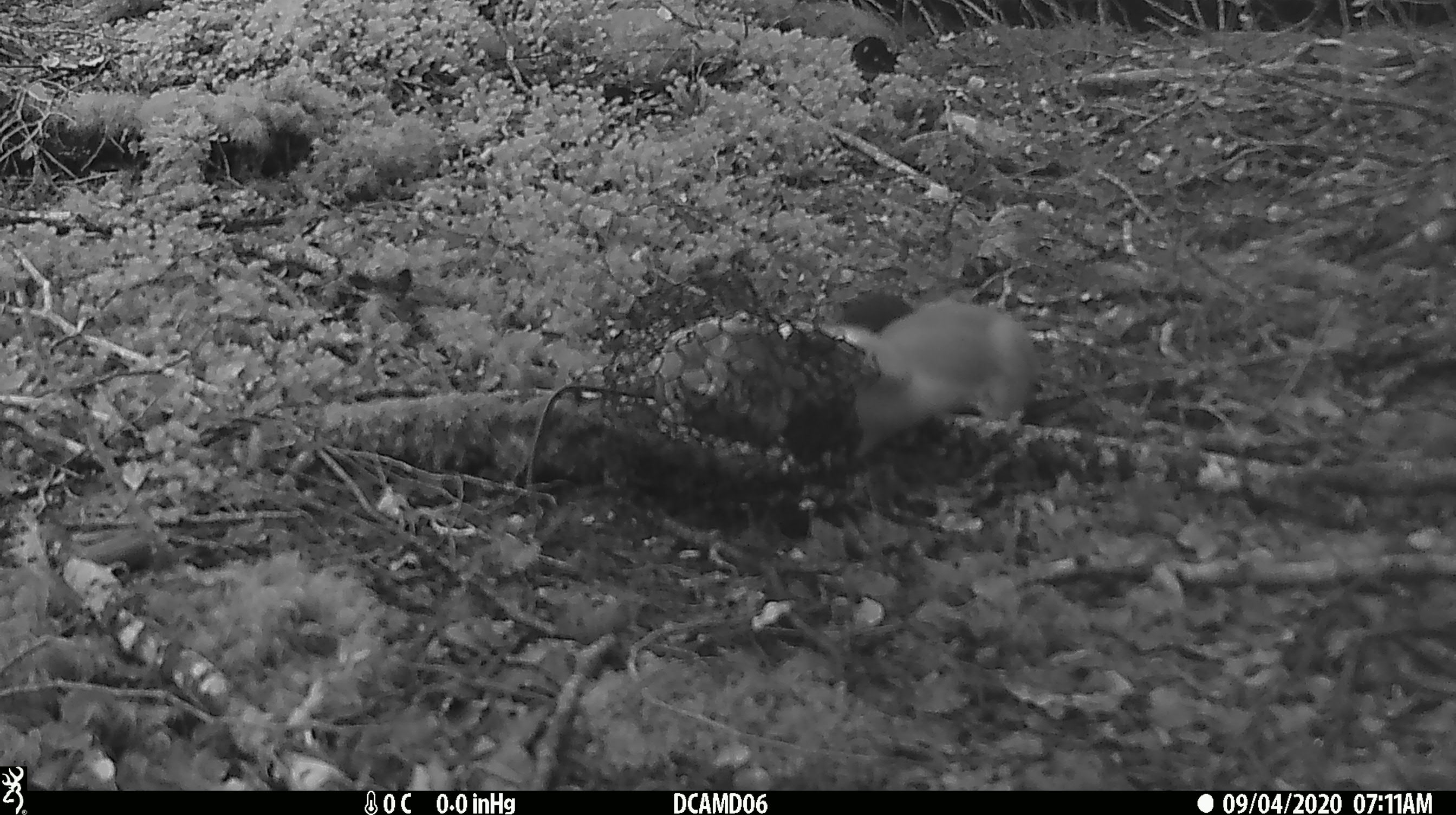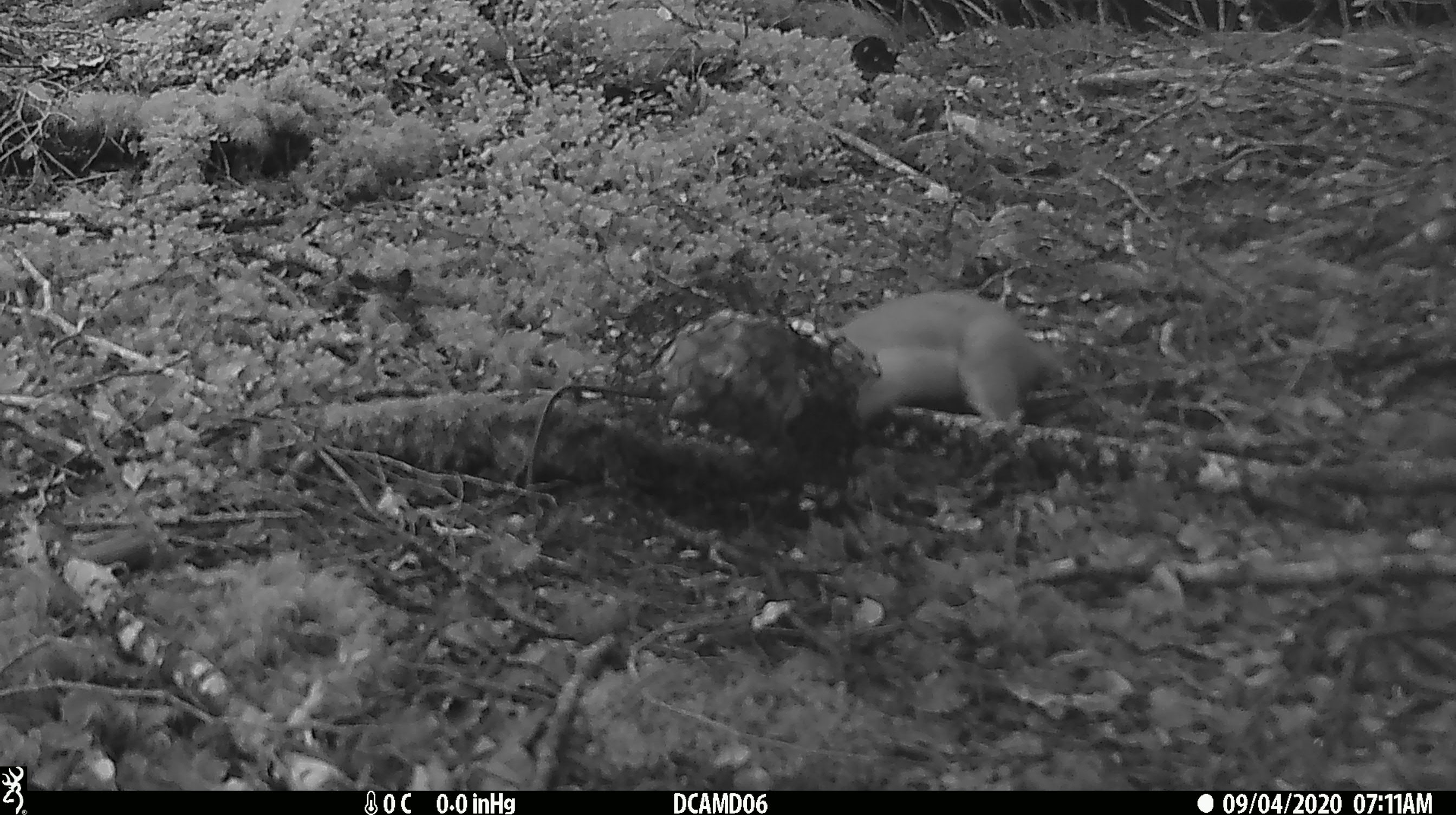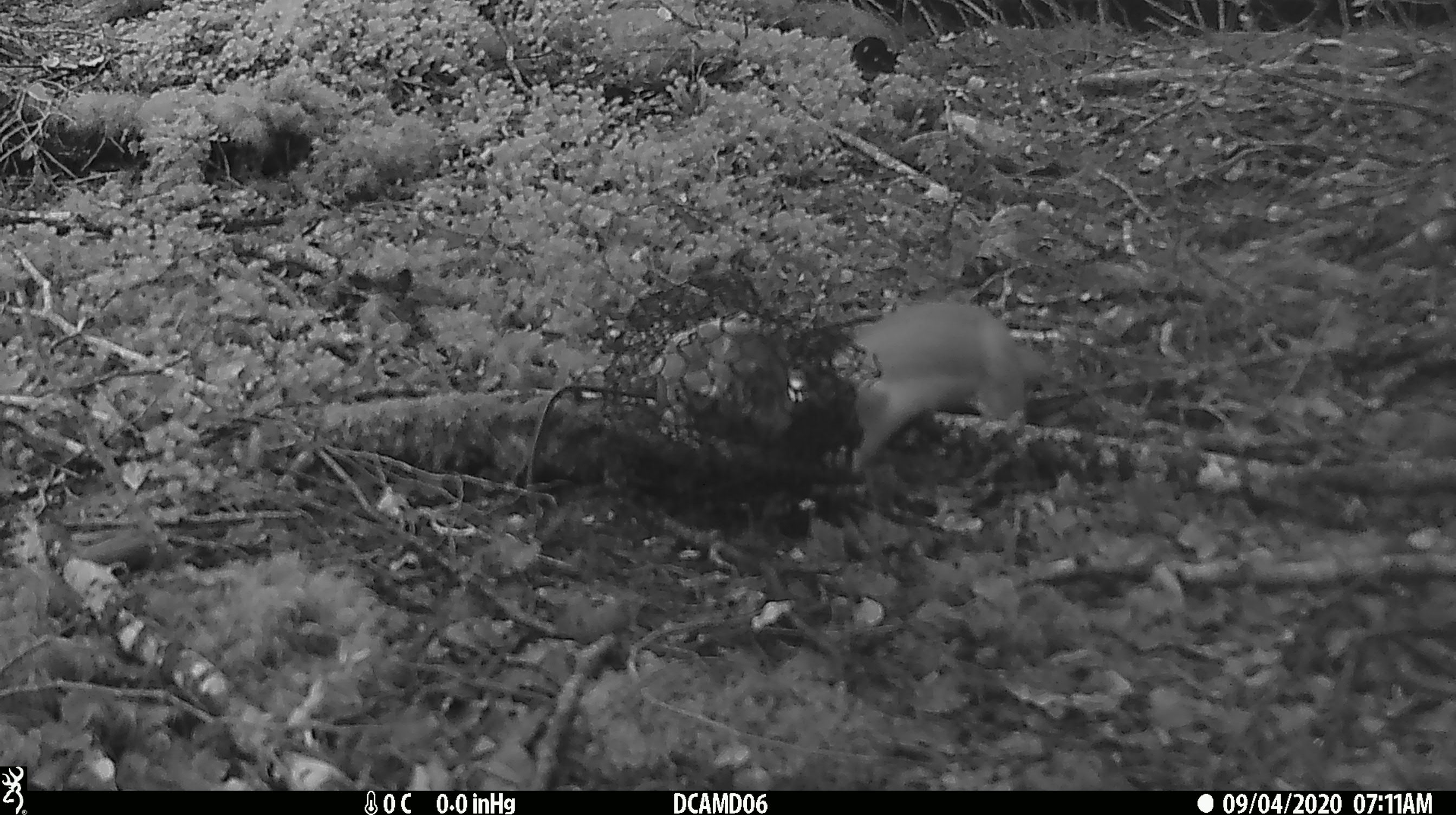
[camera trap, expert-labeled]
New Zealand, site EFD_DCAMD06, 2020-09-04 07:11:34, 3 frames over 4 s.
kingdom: Animalia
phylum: Chordata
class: Mammalia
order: Carnivora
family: Mustelidae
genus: Mustela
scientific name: Mustela erminea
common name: stoat